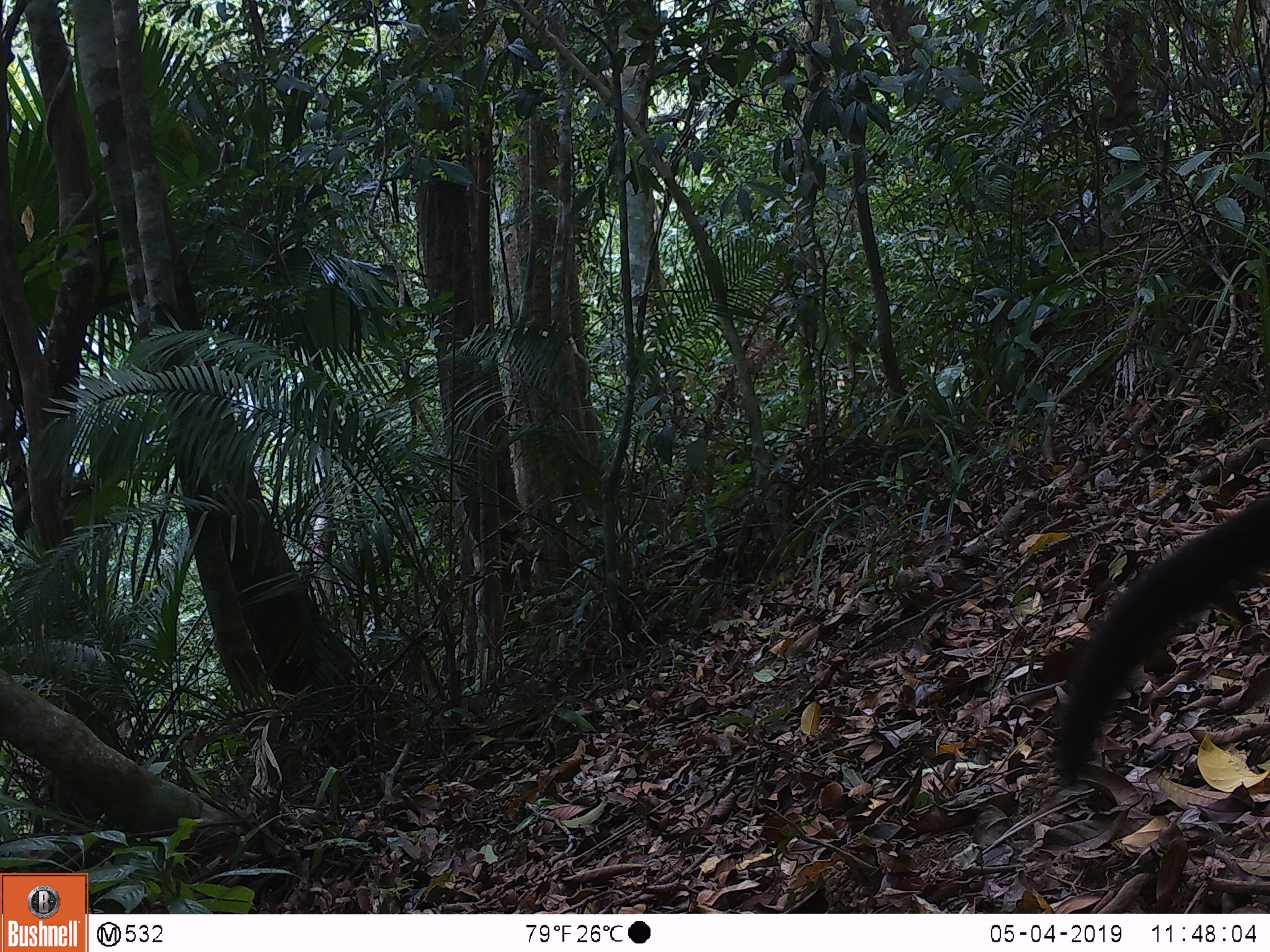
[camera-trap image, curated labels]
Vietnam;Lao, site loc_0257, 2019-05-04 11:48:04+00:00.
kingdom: Animalia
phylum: Chordata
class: Mammalia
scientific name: Mammalia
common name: mammal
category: unidentified small mammal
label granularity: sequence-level